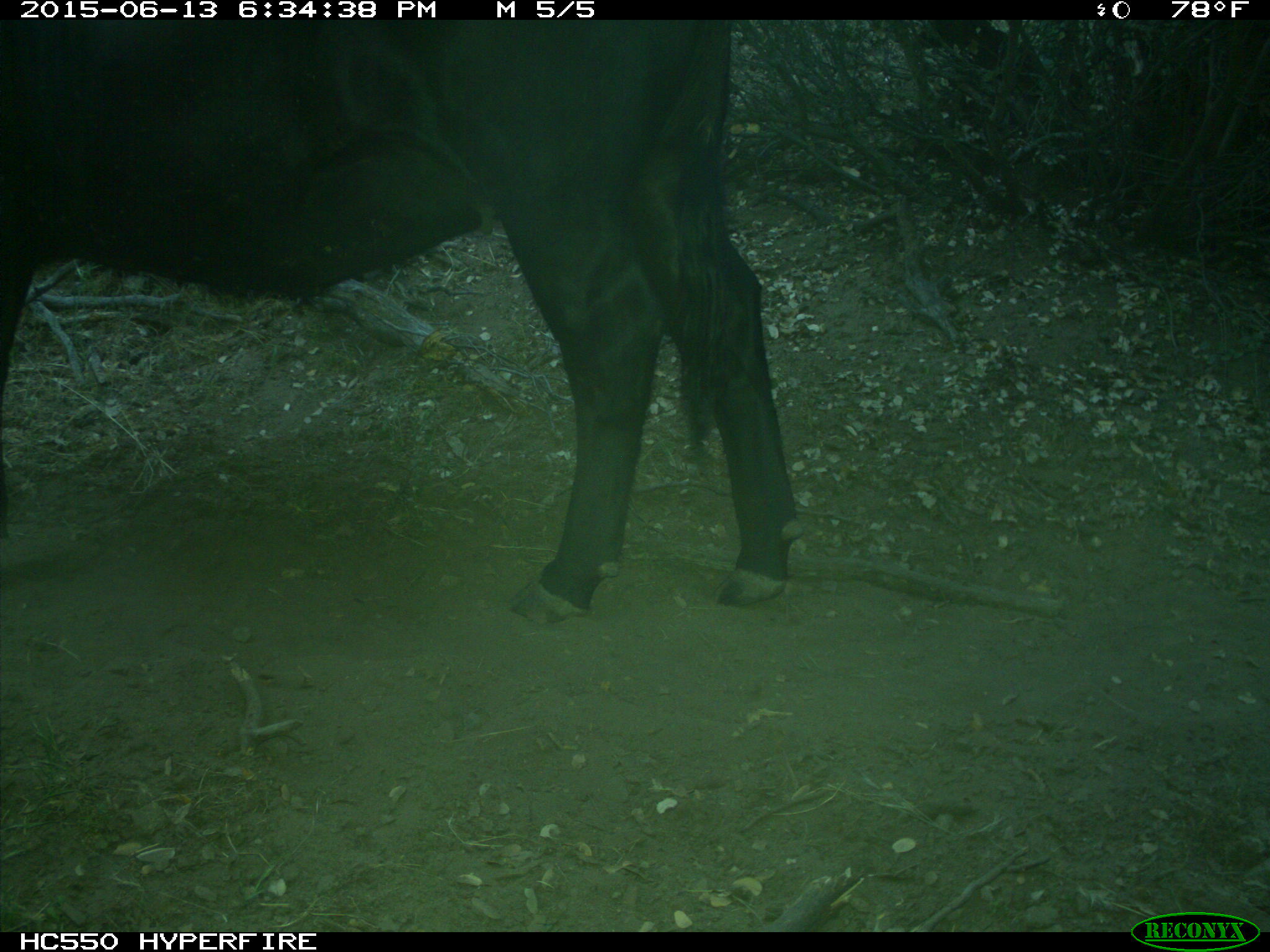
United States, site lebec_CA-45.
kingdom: Animalia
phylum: Chordata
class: Mammalia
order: Artiodactyla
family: Bovidae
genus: Bos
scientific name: Bos taurus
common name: domestic cow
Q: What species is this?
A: Bos taurus (domestic cow).